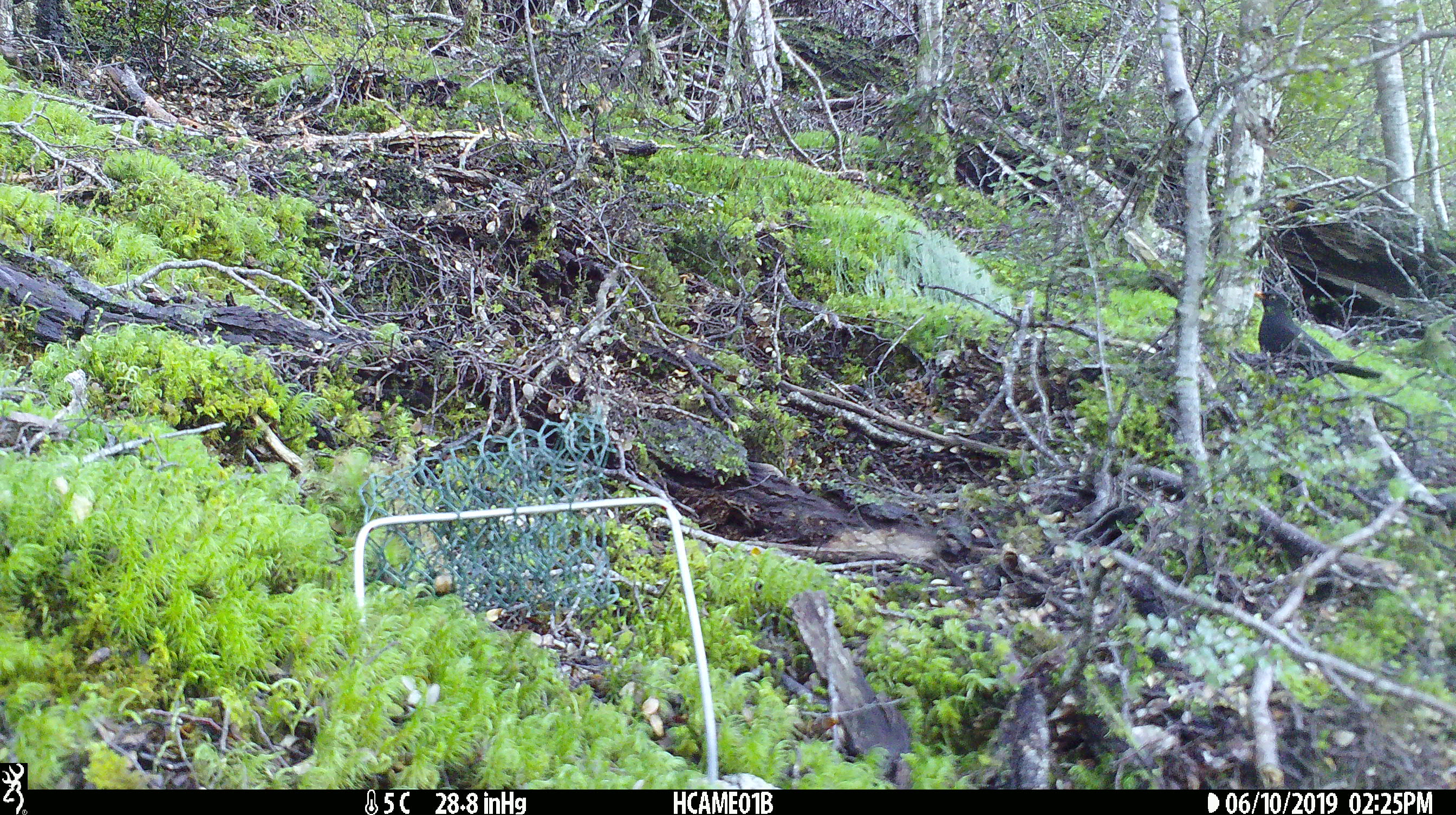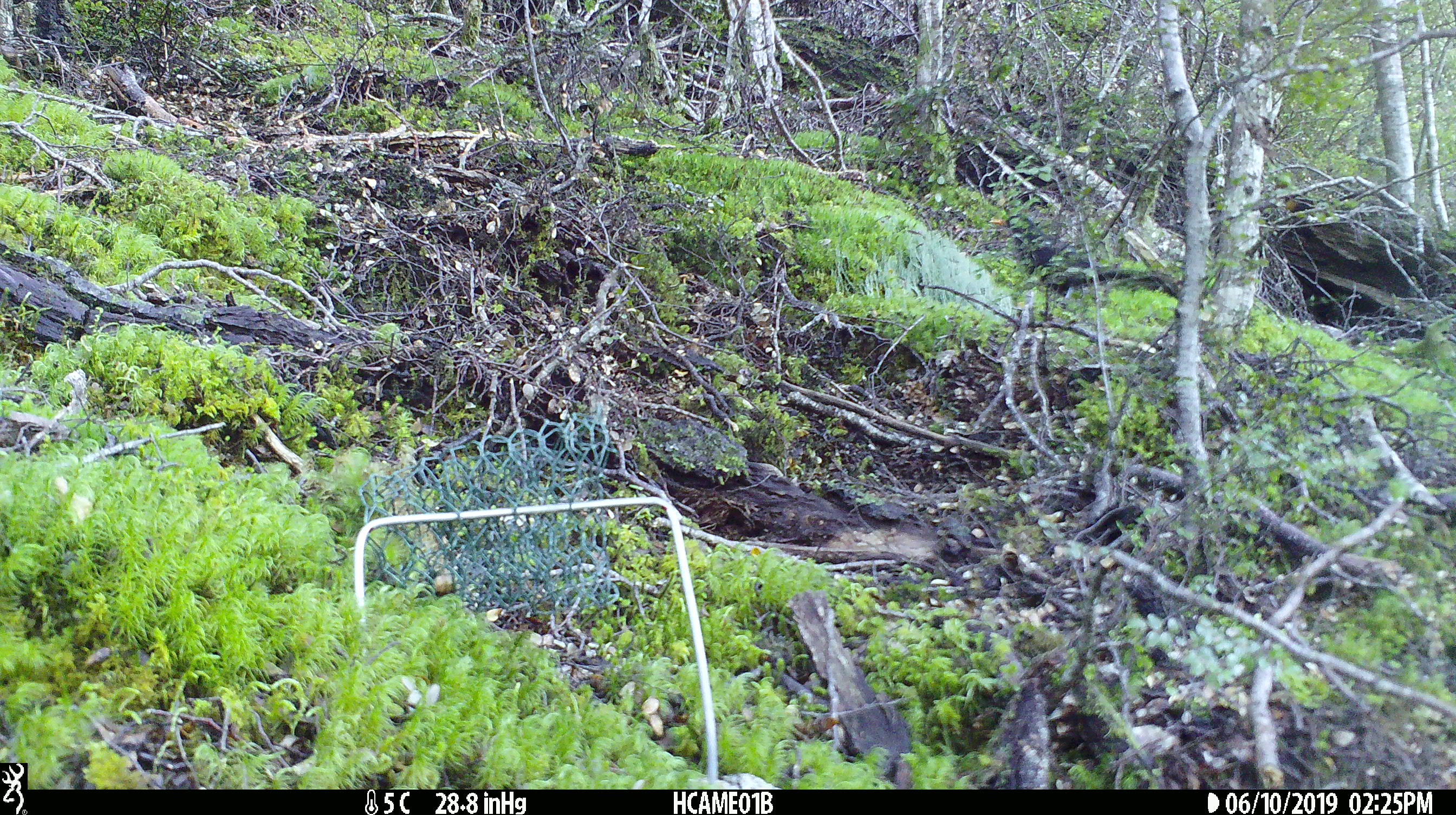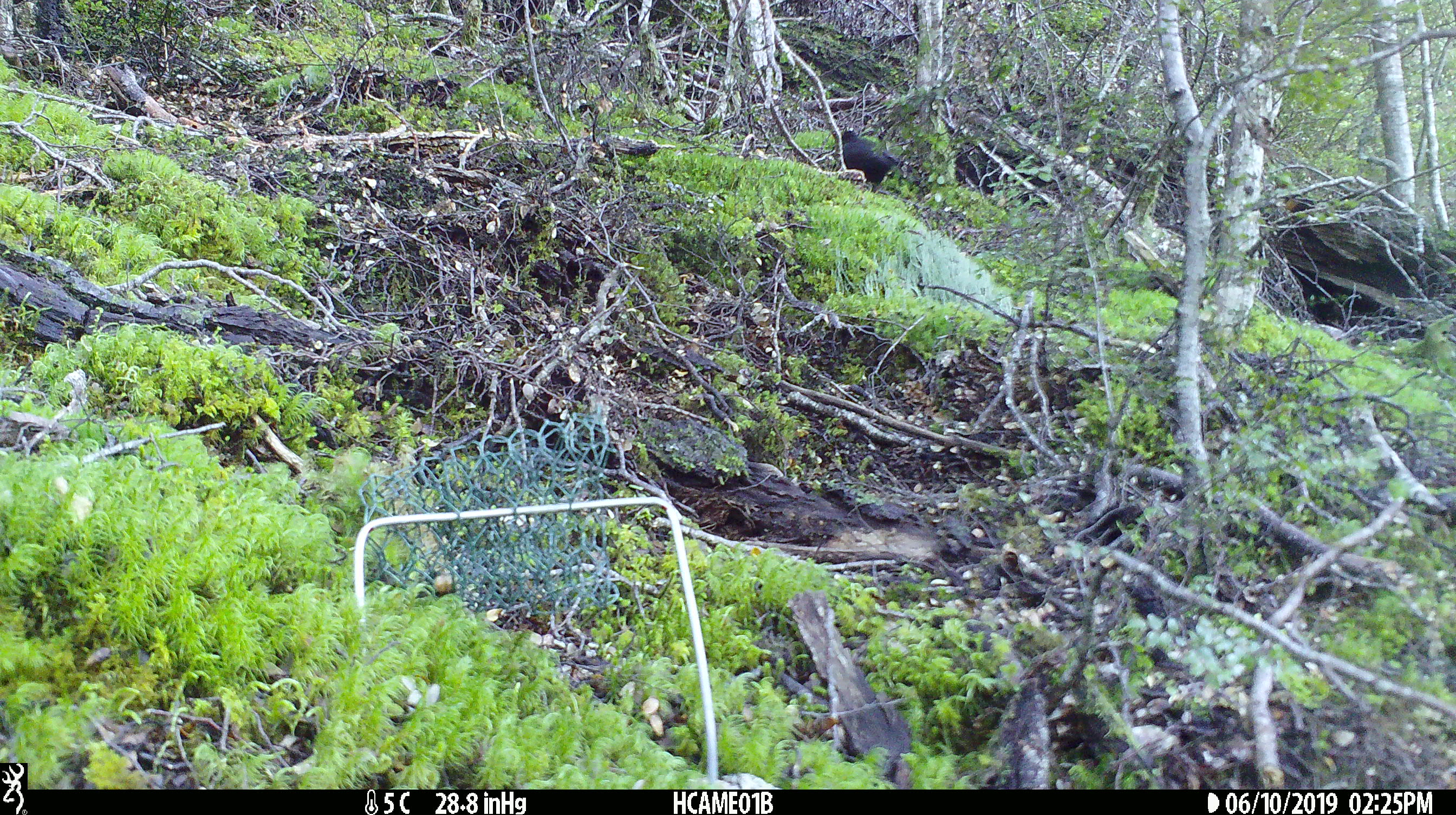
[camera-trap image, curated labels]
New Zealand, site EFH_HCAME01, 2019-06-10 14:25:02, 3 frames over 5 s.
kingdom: Animalia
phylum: Chordata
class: Aves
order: Passeriformes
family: Turdidae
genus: Turdus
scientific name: Turdus merula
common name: eurasian blackbird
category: blackbird